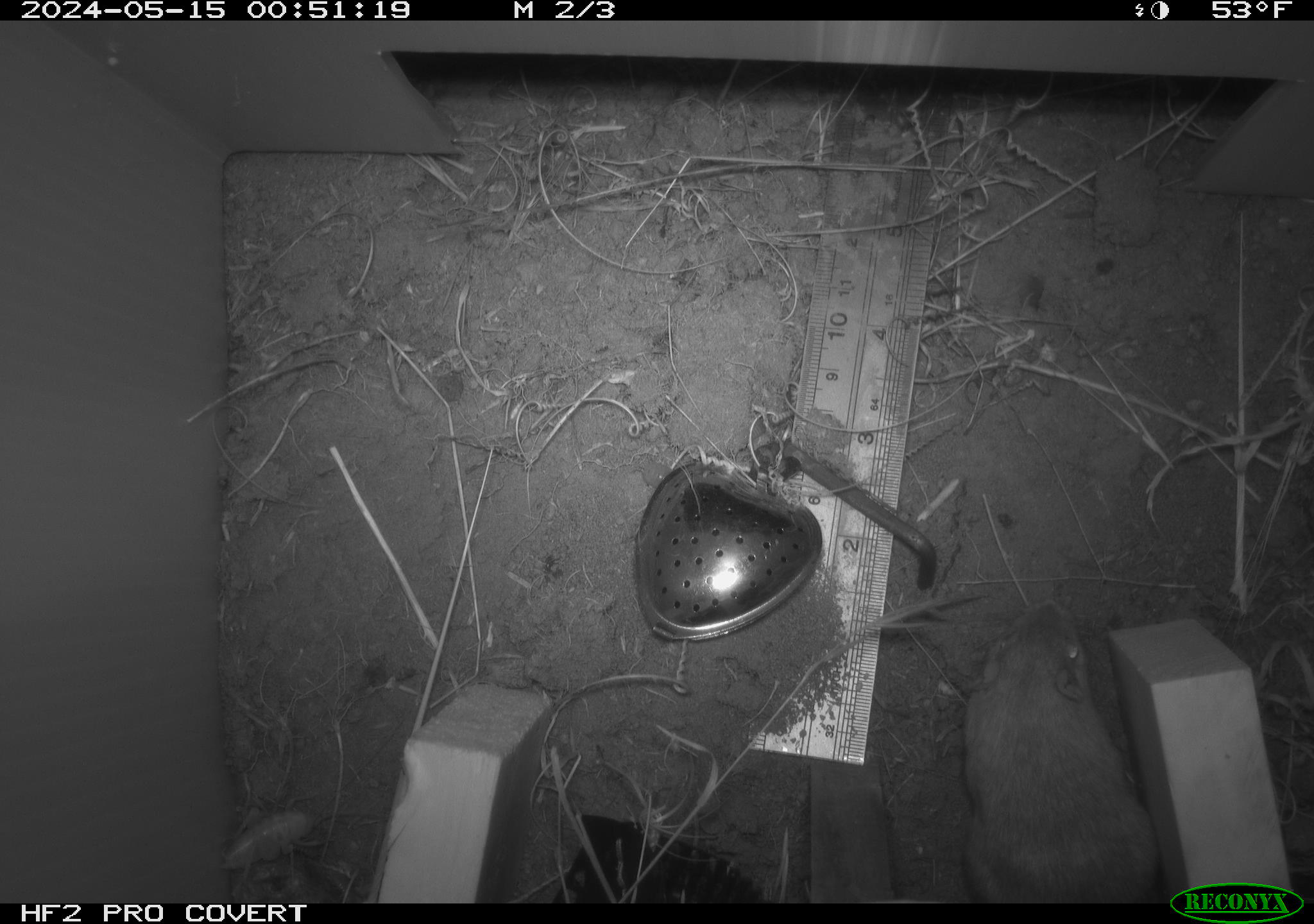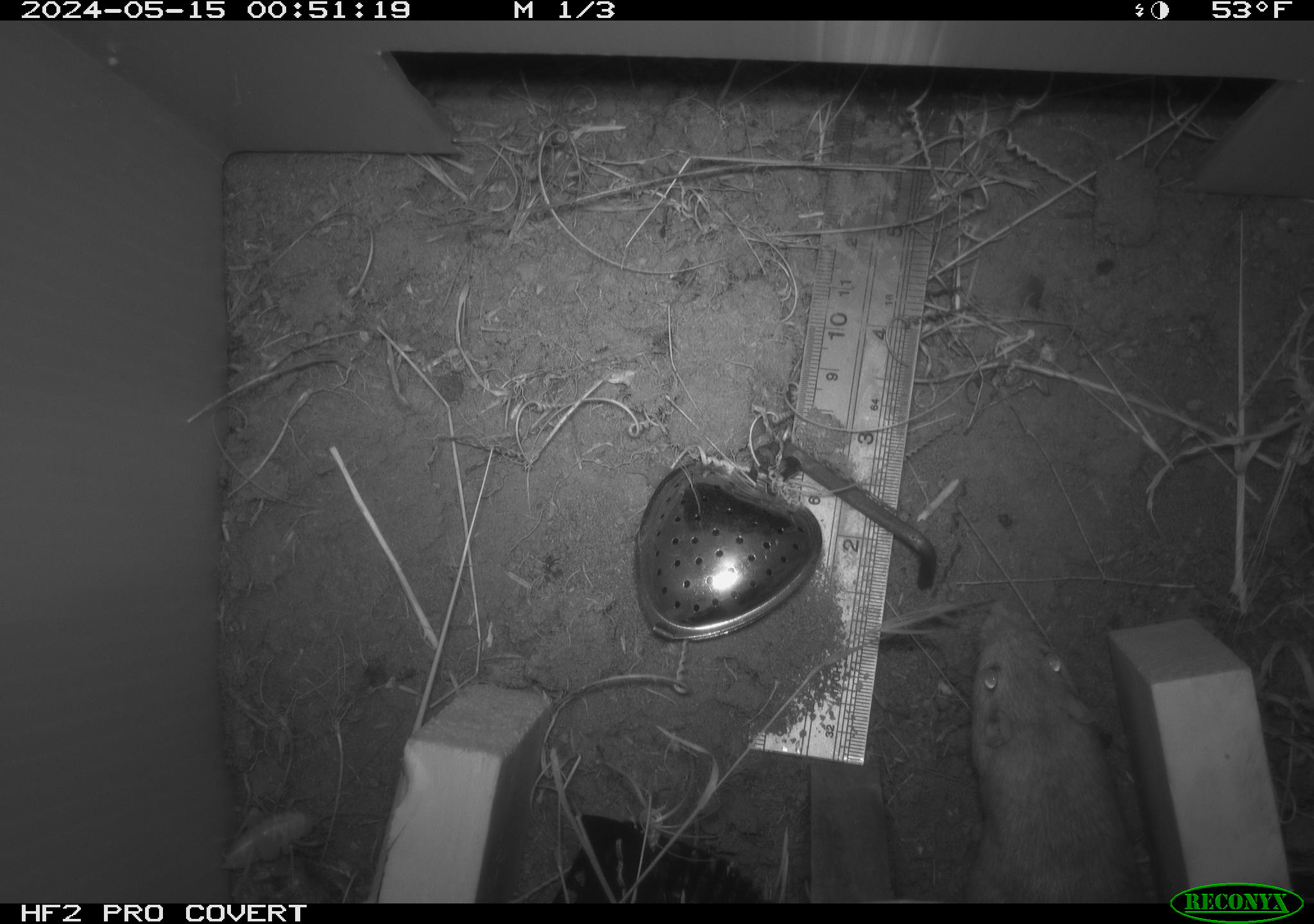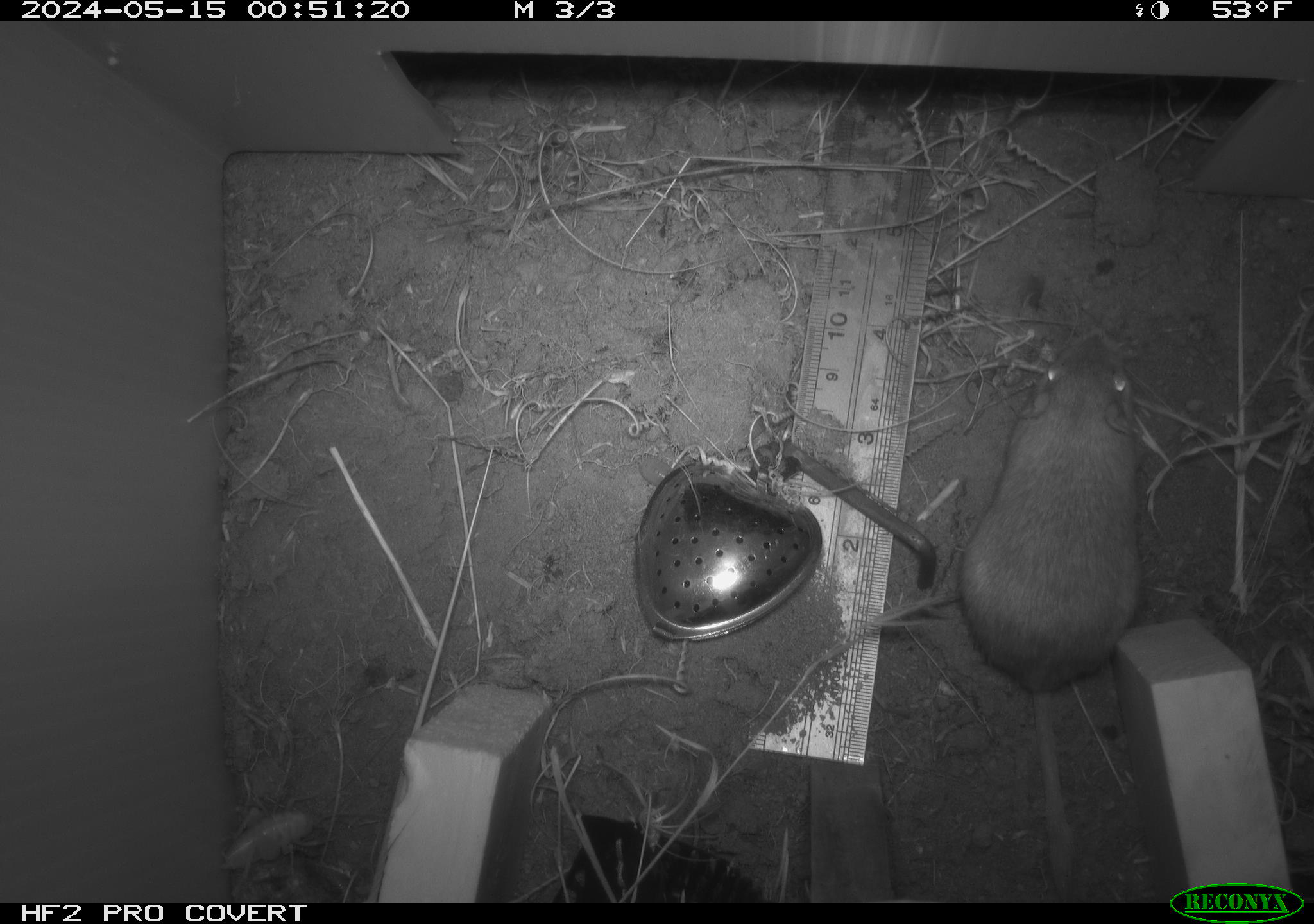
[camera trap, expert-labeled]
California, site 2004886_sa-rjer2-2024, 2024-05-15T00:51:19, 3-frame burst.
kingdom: Animalia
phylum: Chordata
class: Mammalia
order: Rodentia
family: Heteromyidae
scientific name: Heteromyidae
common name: kangaroo rats and pocket mice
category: heteromyidae family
Heteromyidae family (kangaroo rats and pocket mice) (Heteromyidae).